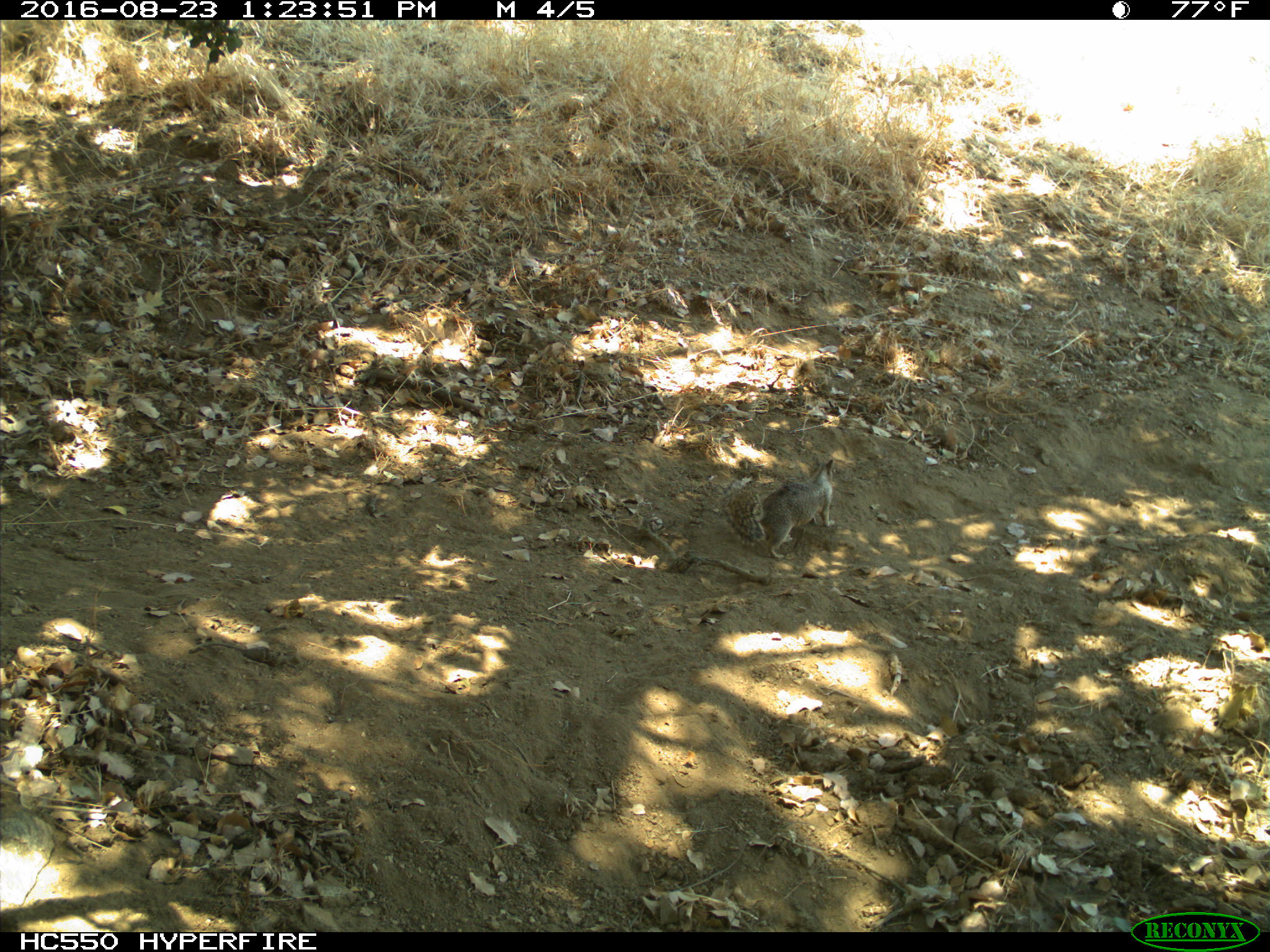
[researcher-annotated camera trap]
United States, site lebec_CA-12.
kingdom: Animalia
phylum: Chordata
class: Mammalia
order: Rodentia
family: Sciuridae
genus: Otospermophilus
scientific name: Otospermophilus beecheyi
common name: california ground squirrel